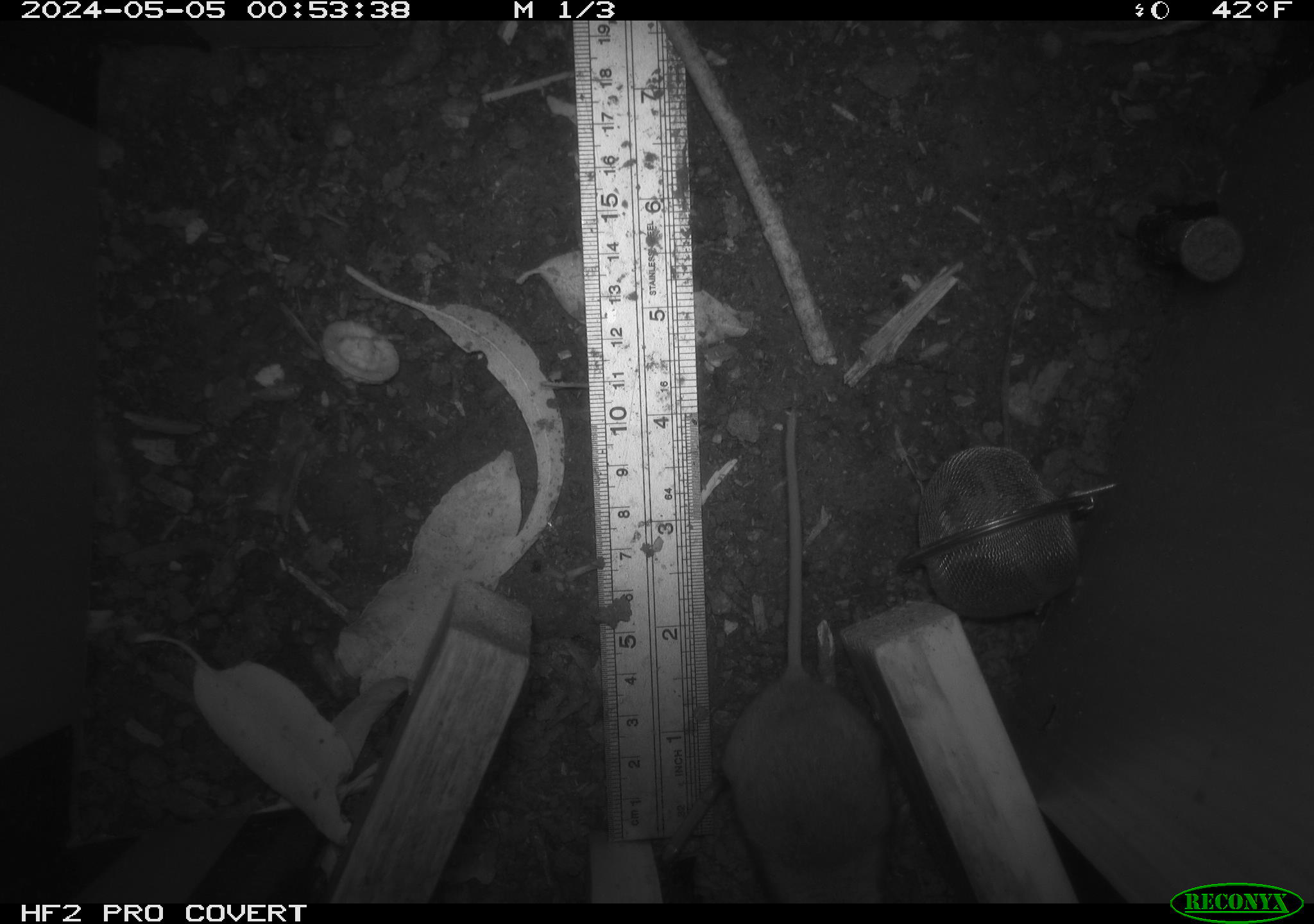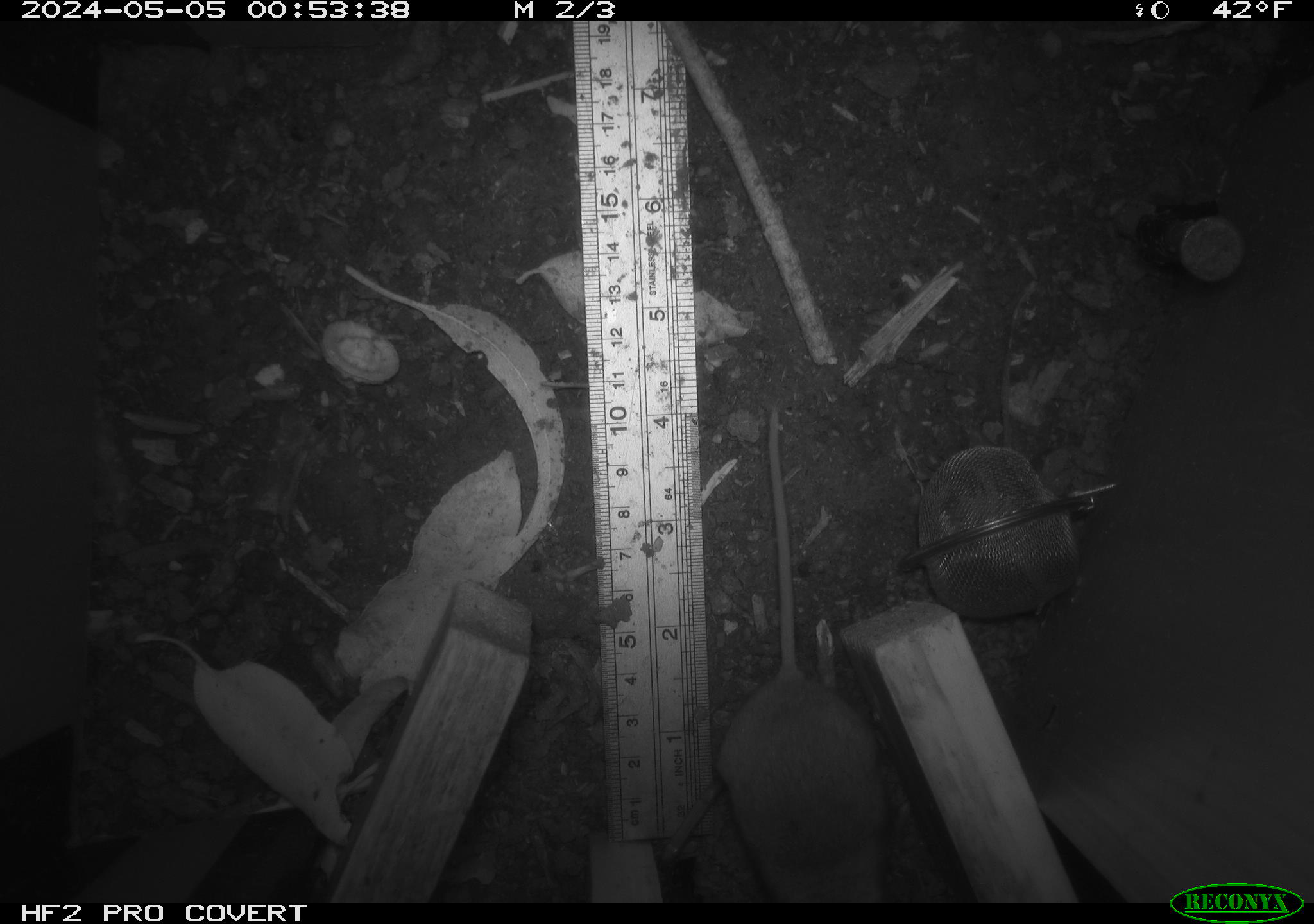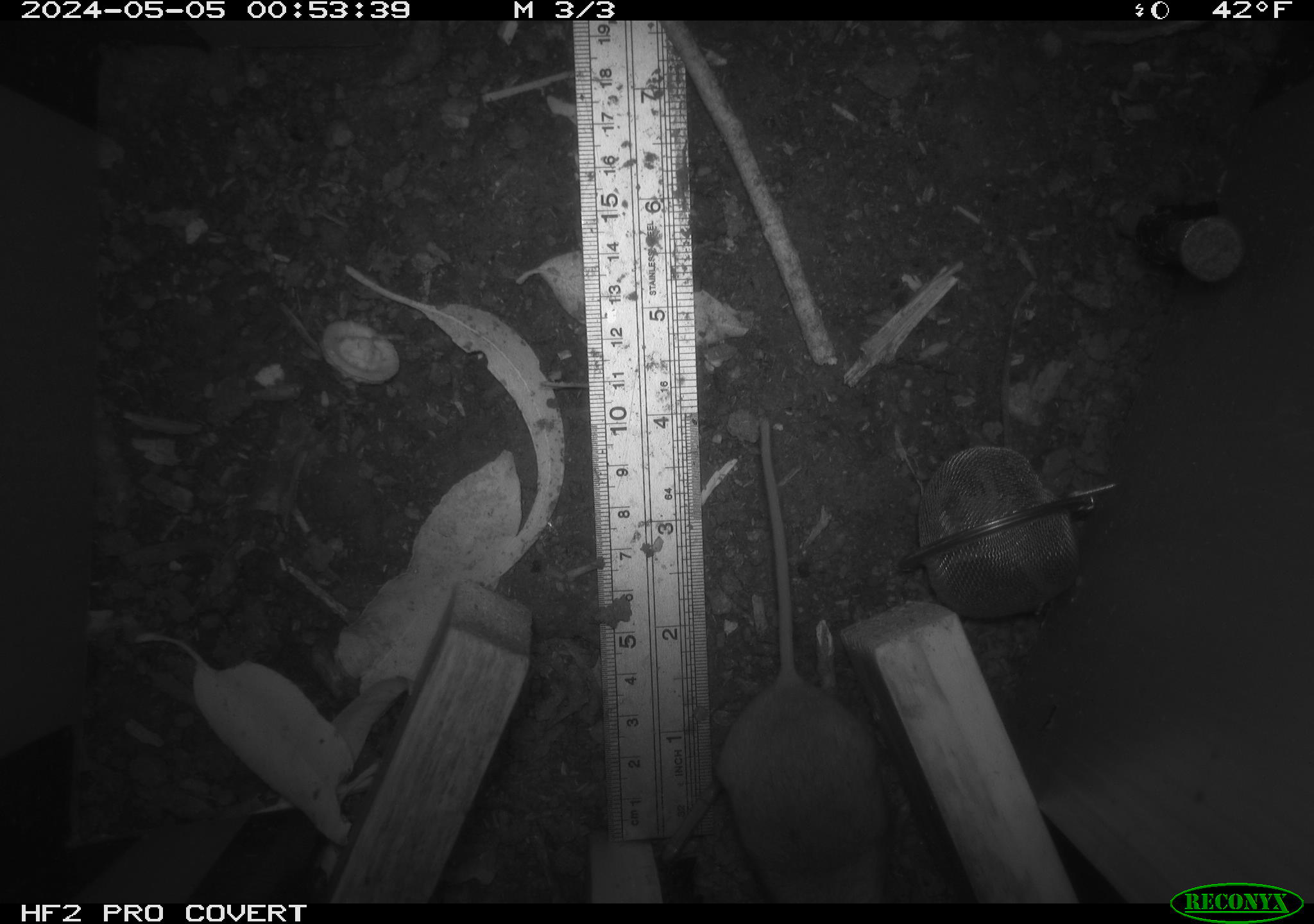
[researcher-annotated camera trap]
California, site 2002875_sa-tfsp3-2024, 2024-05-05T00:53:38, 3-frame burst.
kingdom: Animalia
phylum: Chordata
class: Mammalia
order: Rodentia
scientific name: Rodentia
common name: mouse species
Mouse species (Rodentia).